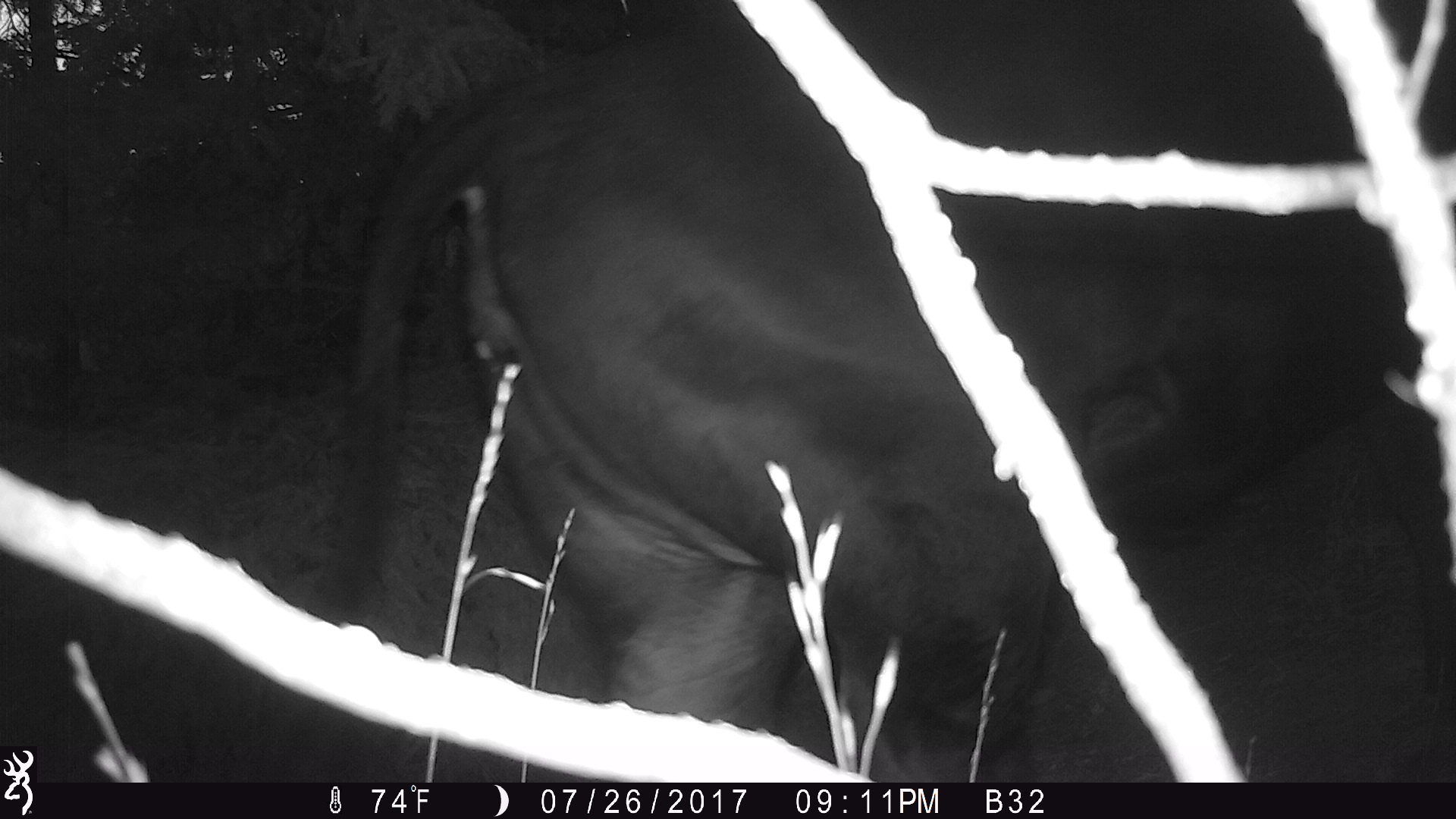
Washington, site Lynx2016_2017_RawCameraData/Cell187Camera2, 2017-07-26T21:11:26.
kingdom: Animalia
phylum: Chordata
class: Mammalia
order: Artiodactyla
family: Bovidae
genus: Bos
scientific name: Bos taurus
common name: domestic cattle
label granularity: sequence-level